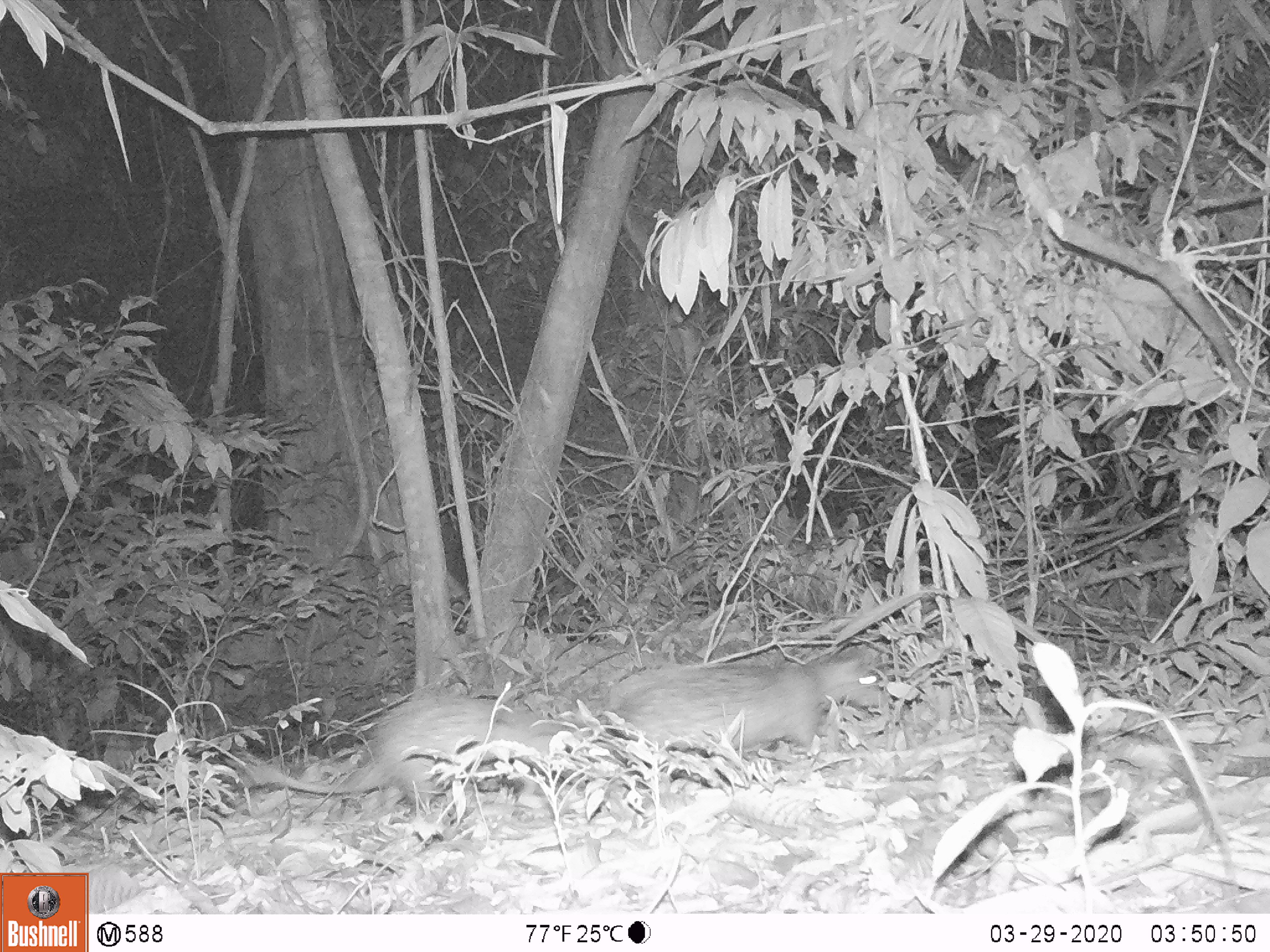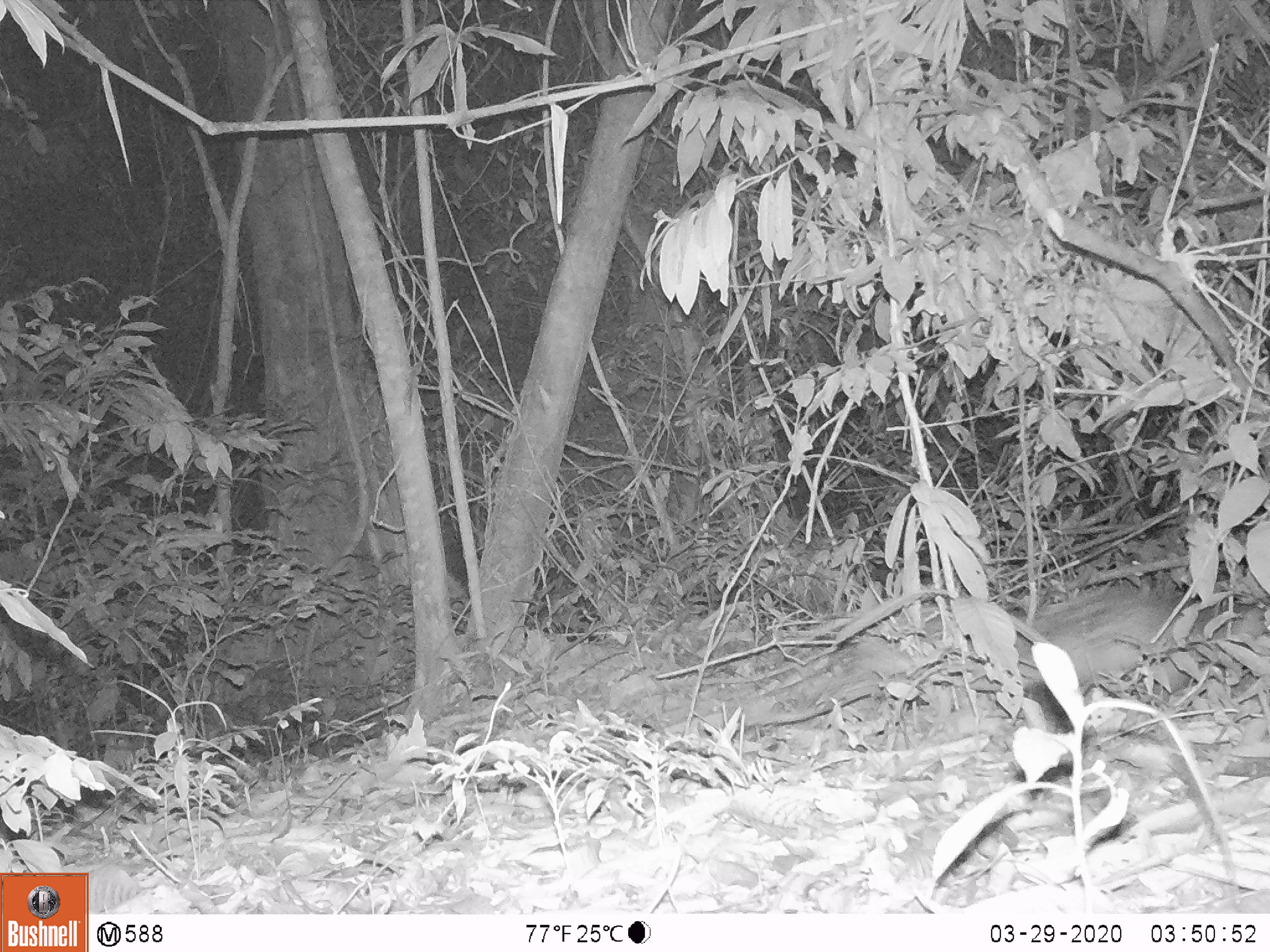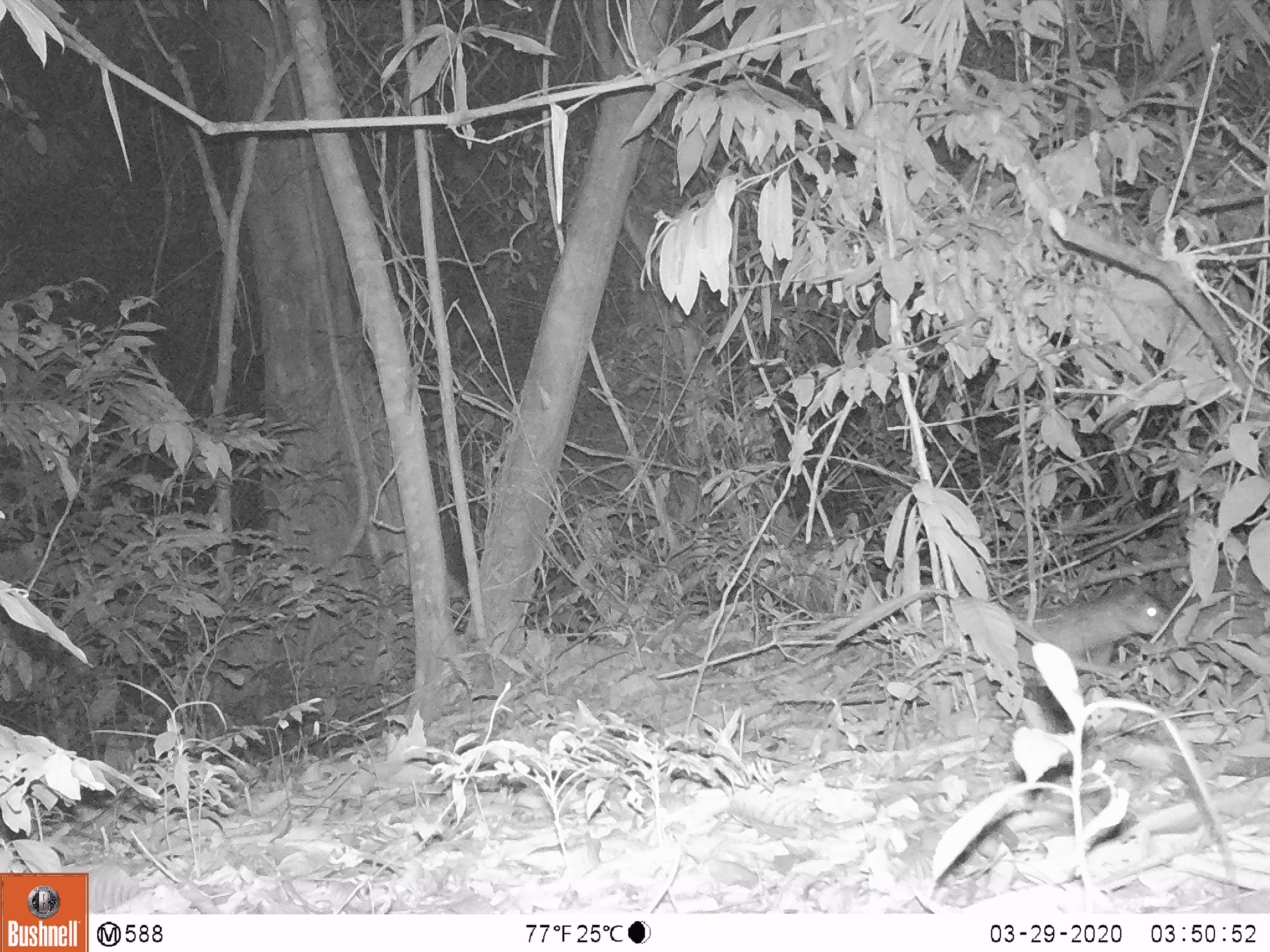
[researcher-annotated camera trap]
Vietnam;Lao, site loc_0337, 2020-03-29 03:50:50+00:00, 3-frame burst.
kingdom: Animalia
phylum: Chordata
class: Mammalia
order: Rodentia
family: Hystricidae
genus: Atherurus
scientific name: Atherurus macrourus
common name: asiatic brush-tailed porcupine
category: asiatic brush tailed porcupine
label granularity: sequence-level